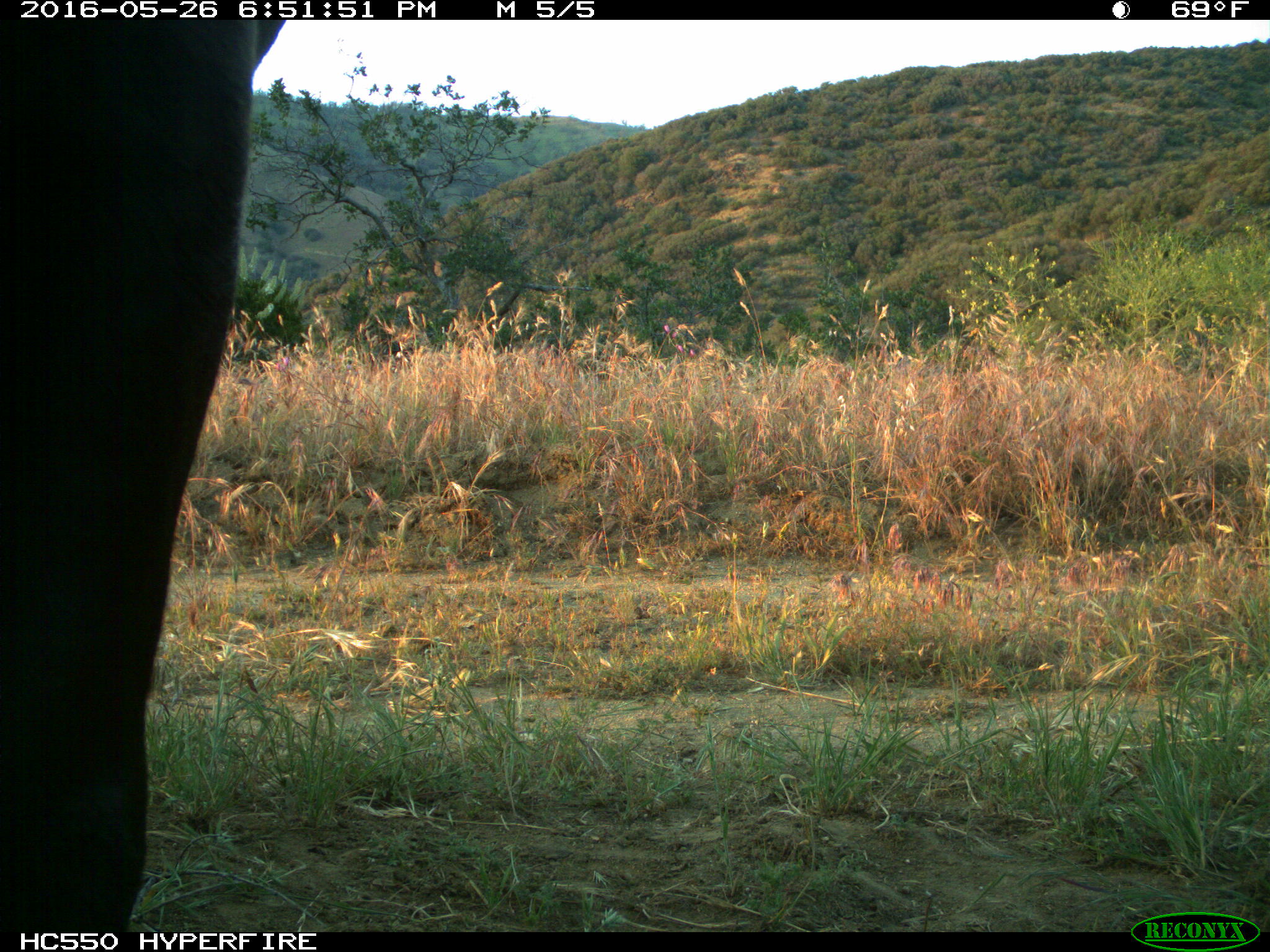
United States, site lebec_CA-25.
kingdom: Animalia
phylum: Chordata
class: Mammalia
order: Artiodactyla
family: Bovidae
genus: Bos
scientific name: Bos taurus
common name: domestic cow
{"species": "Bos taurus (domestic cow)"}